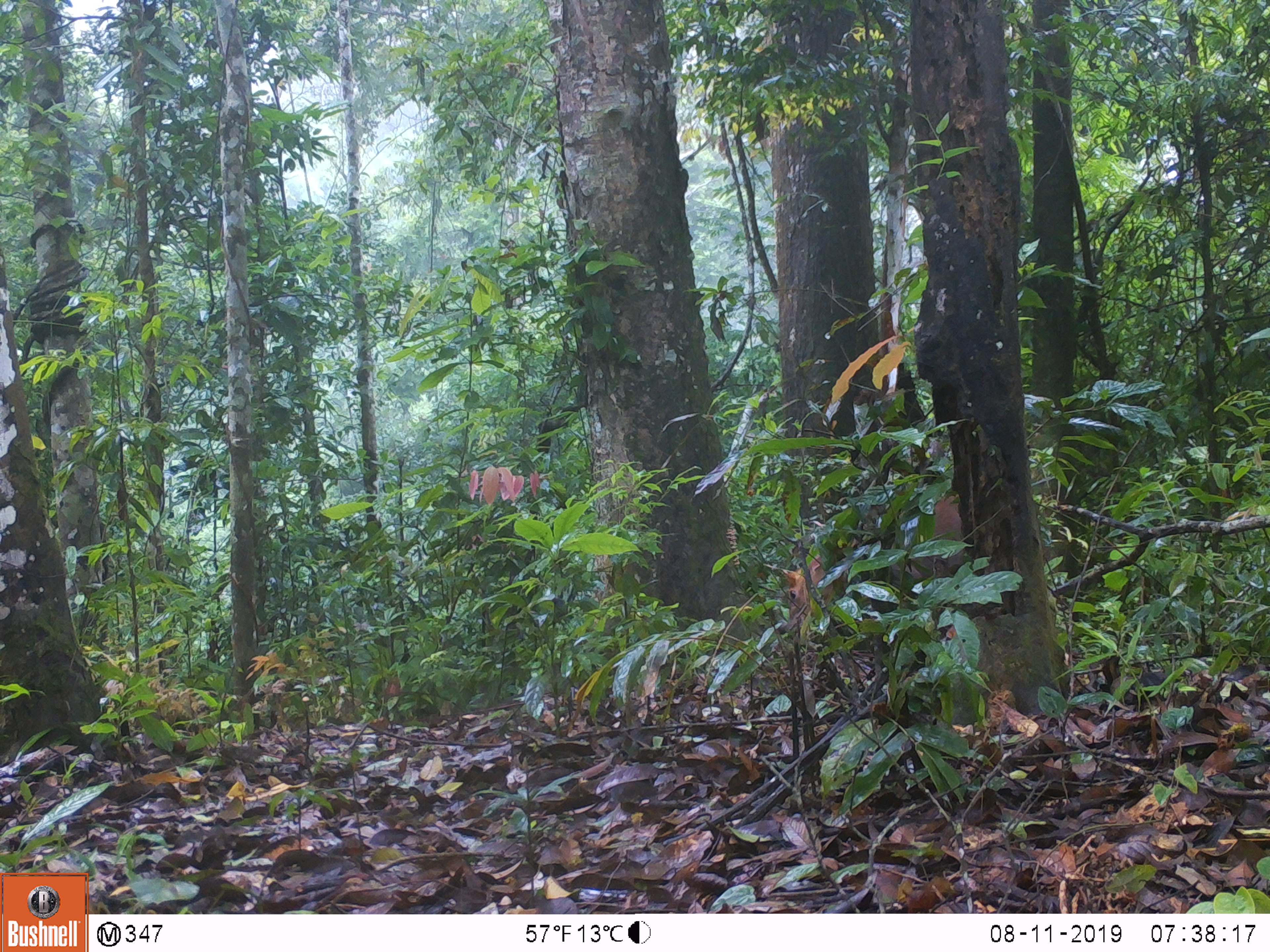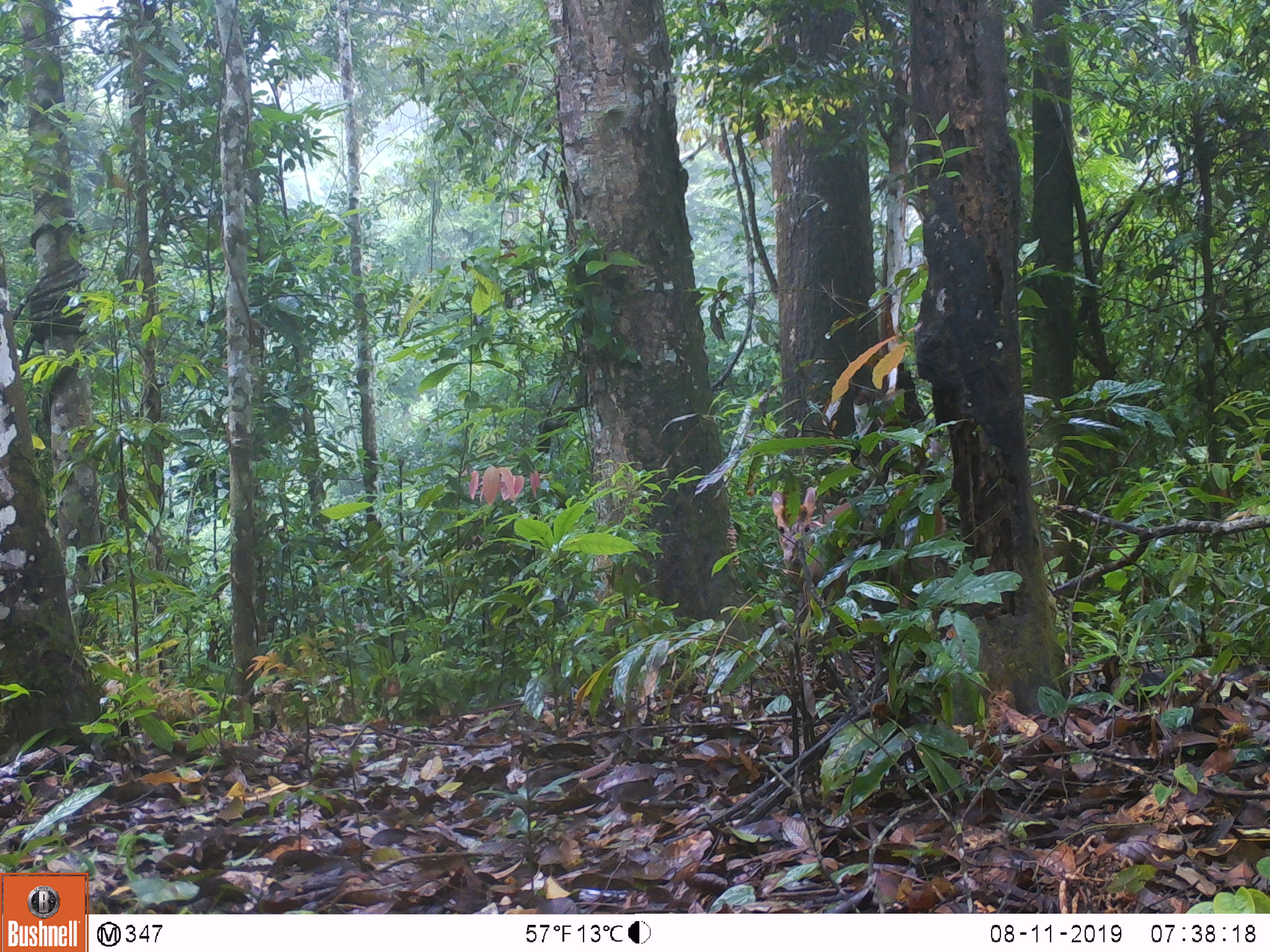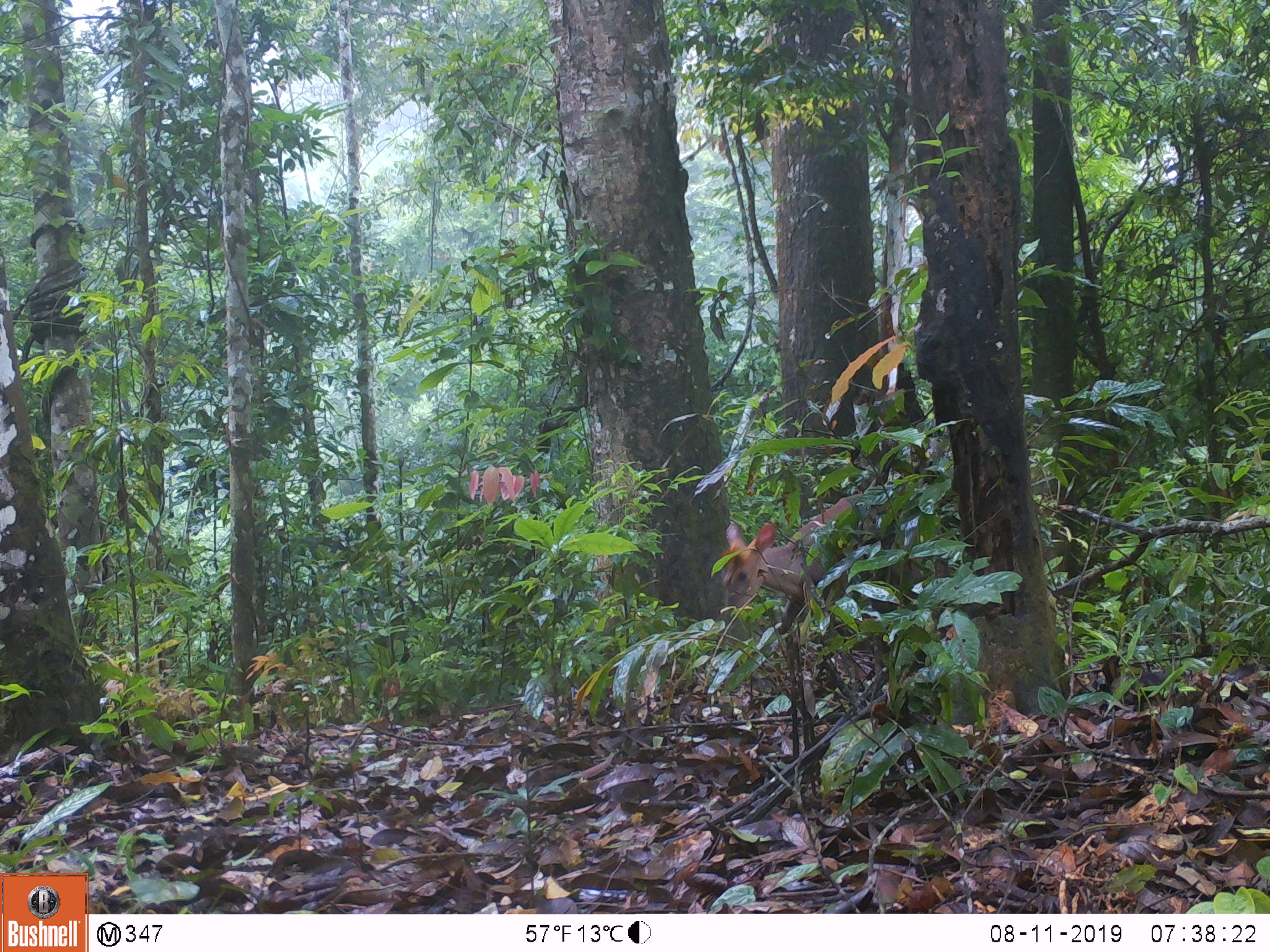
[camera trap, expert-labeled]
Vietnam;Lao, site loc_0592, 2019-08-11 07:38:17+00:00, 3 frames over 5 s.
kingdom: Animalia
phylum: Chordata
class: Mammalia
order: Artiodactyla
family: Cervidae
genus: Muntiacus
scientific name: Muntiacus rooseveltorum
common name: roosevelt's muntjac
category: roosevelts muntjac group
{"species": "roosevelts muntjac group (roosevelt's muntjac) (Muntiacus rooseveltorum)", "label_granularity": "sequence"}